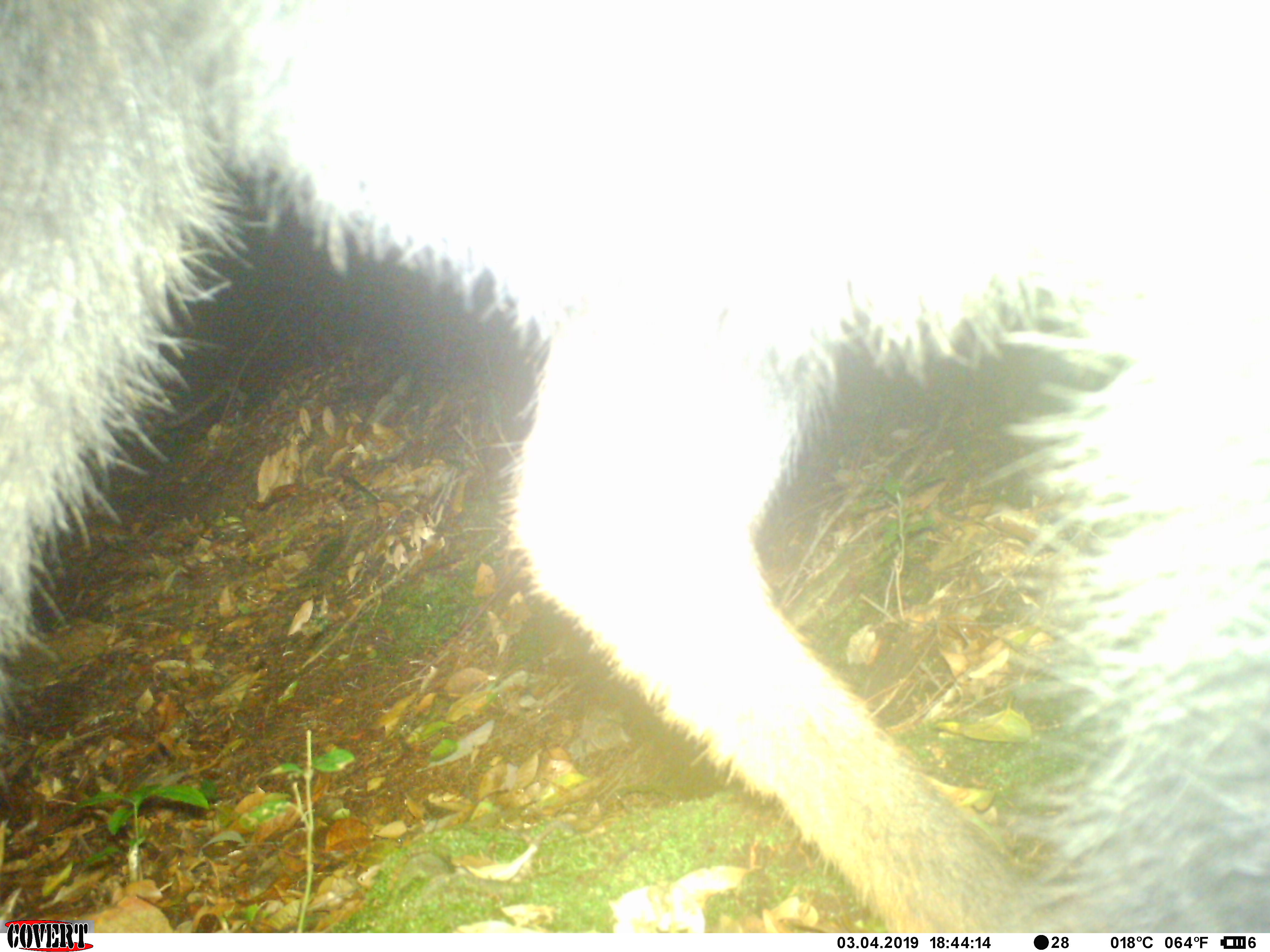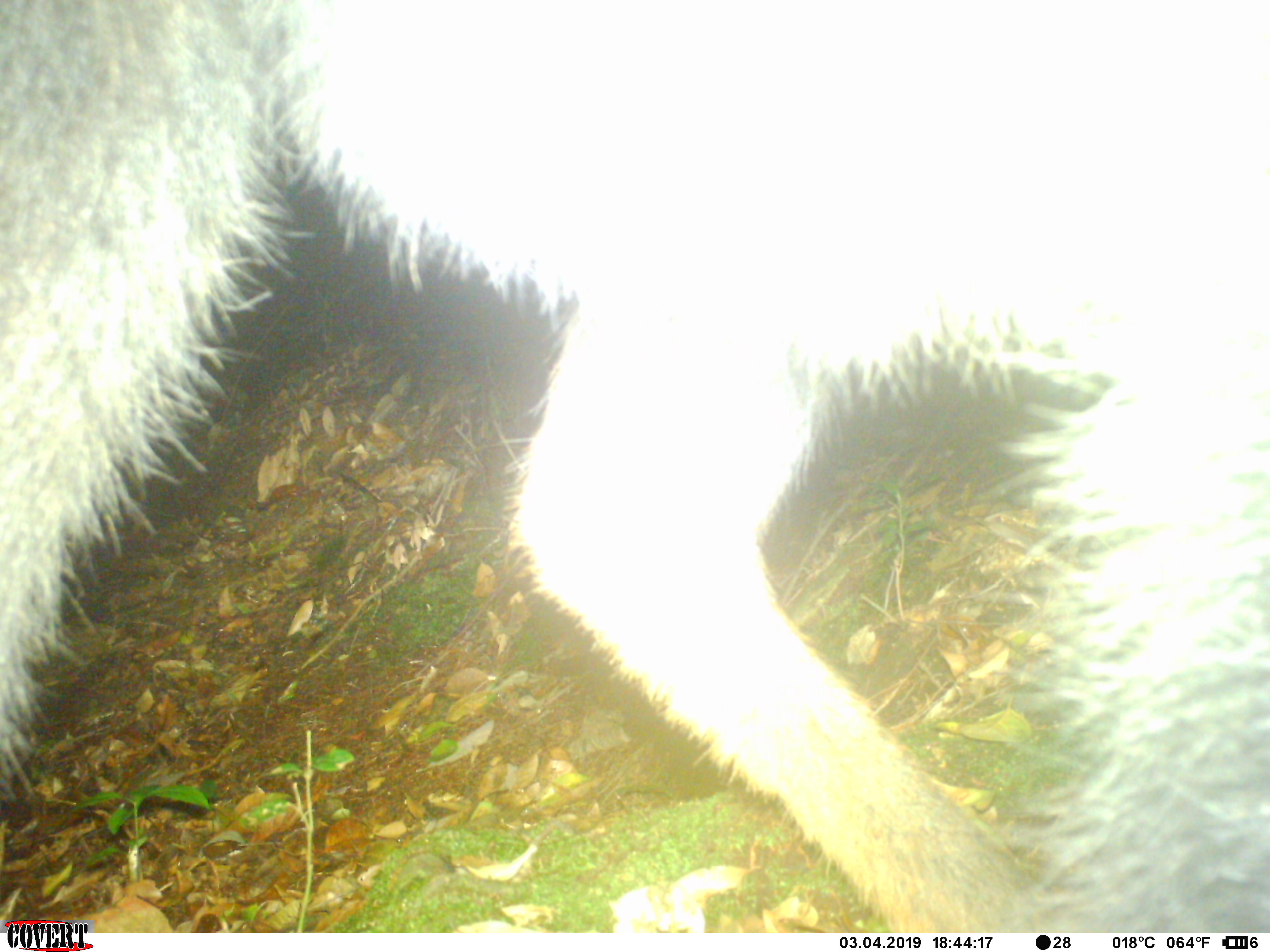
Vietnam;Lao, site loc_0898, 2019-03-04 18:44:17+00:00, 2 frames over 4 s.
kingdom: Animalia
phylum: Chordata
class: Mammalia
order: Artiodactyla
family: Bovidae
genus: Capricornis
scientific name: Capricornis sumatraensis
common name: chinese serow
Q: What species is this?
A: Chinese serow (Capricornis sumatraensis).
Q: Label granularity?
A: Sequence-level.